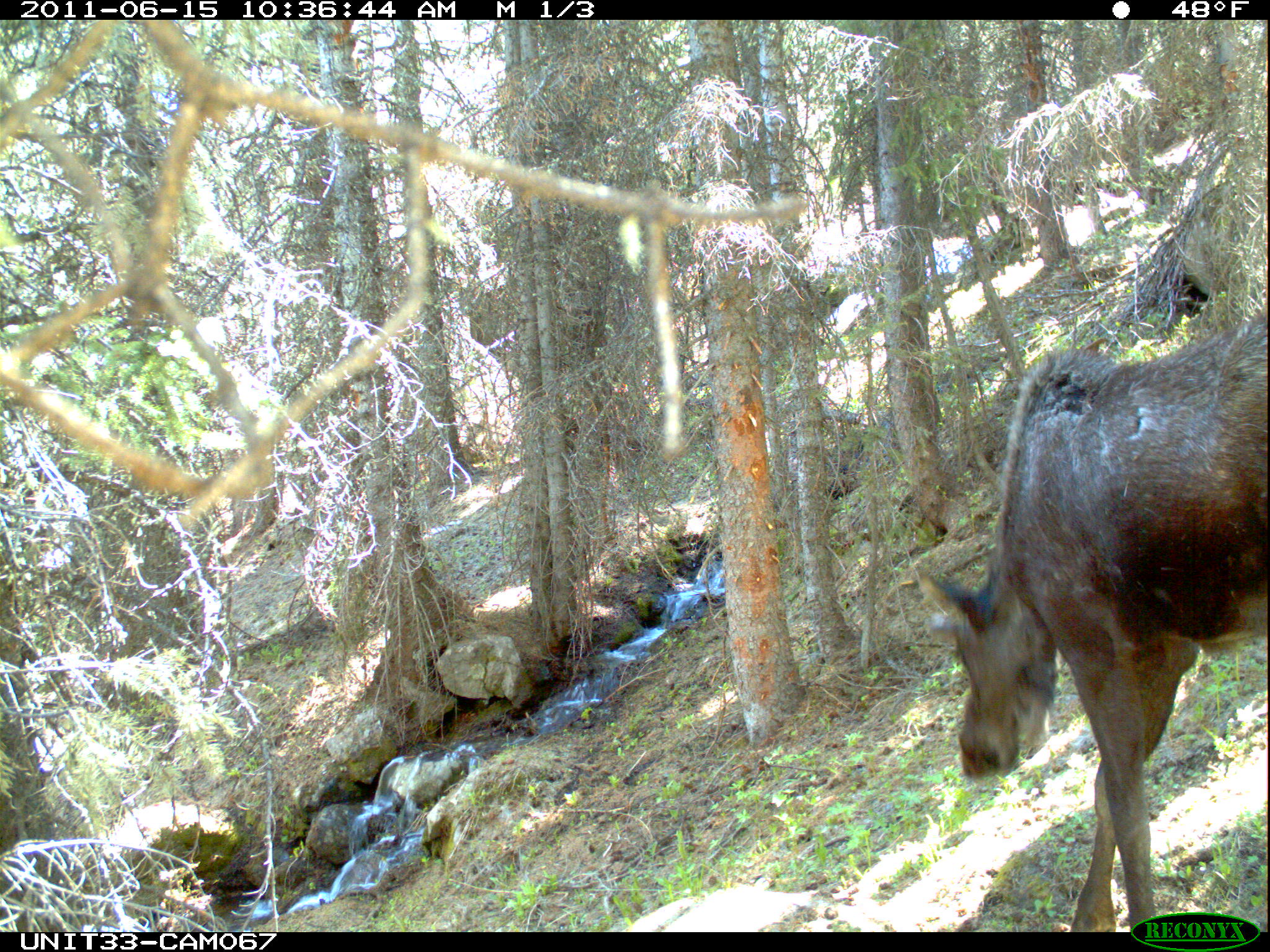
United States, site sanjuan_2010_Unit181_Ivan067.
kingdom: Animalia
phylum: Chordata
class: Mammalia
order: Artiodactyla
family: Cervidae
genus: Alces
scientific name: Alces alces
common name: moose